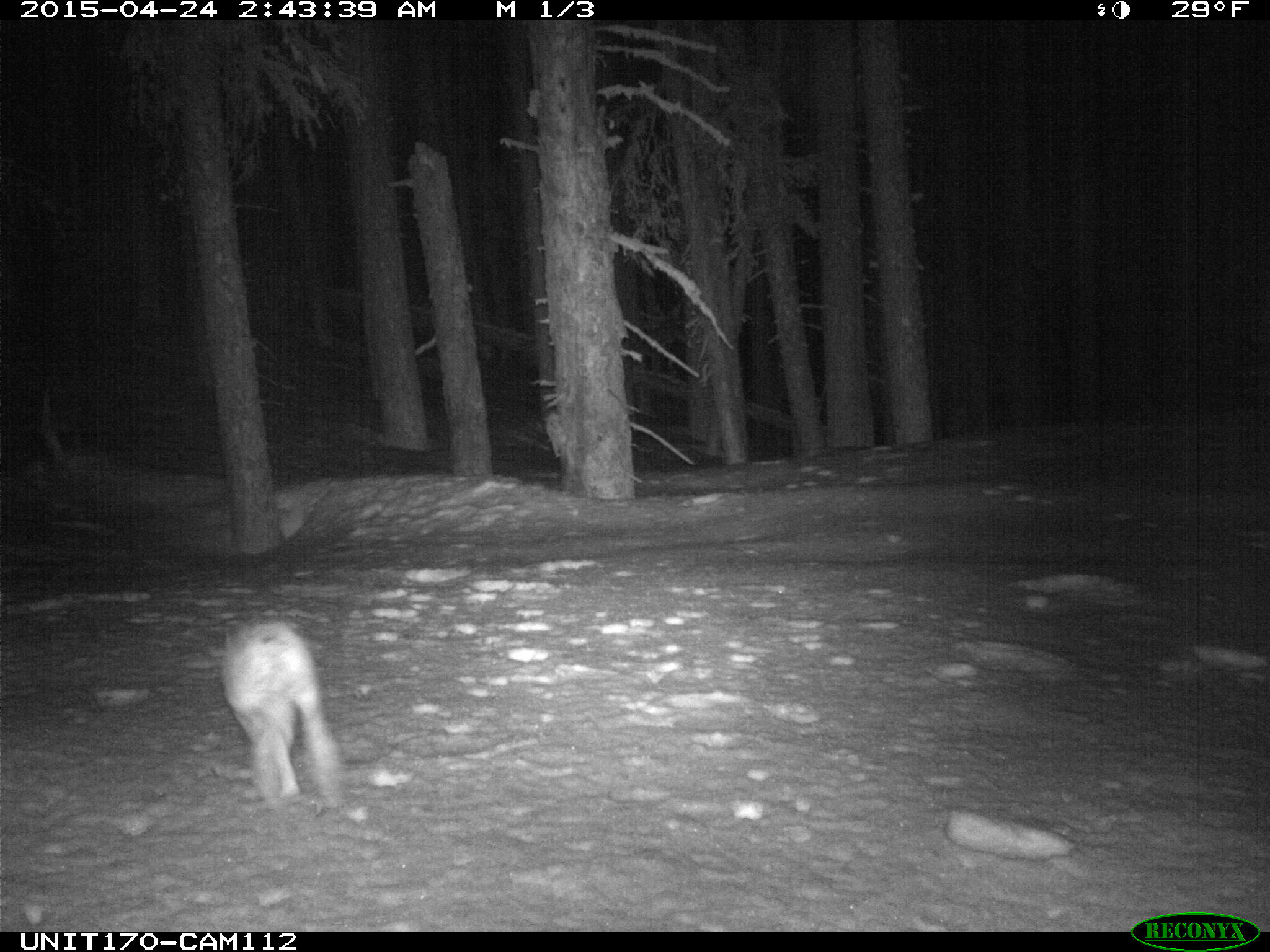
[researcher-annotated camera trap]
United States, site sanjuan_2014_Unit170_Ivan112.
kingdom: Animalia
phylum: Chordata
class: Mammalia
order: Lagomorpha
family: Leporidae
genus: Lepus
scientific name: Lepus americanus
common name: snowshoe hare